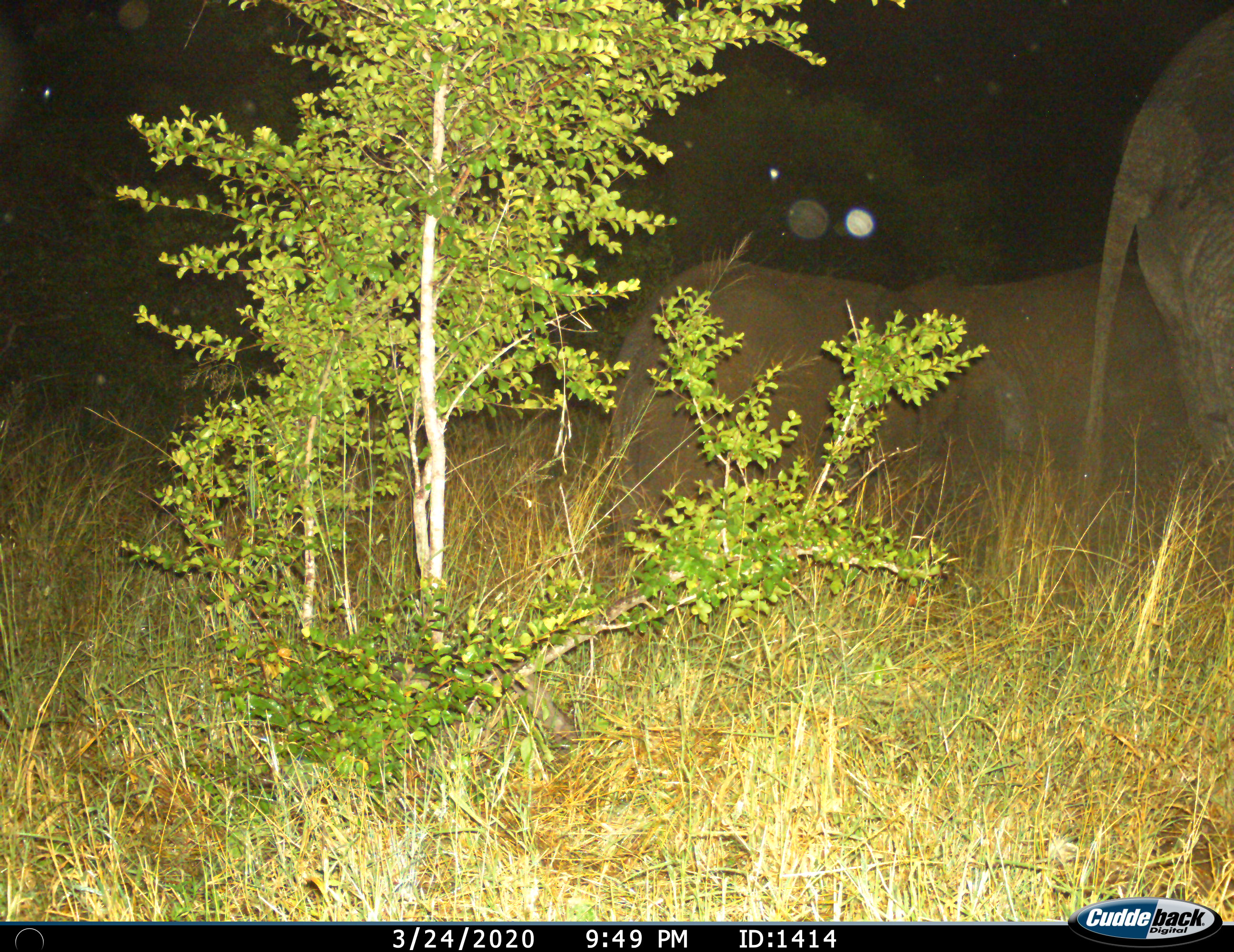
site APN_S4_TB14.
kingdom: Animalia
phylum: Chordata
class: Mammalia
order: Proboscidea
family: Elephantidae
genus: Loxodonta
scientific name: Loxodonta africana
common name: african bush elephant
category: elephant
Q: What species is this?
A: Elephant (african bush elephant) (Loxodonta africana).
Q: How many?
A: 3.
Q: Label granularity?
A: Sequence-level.